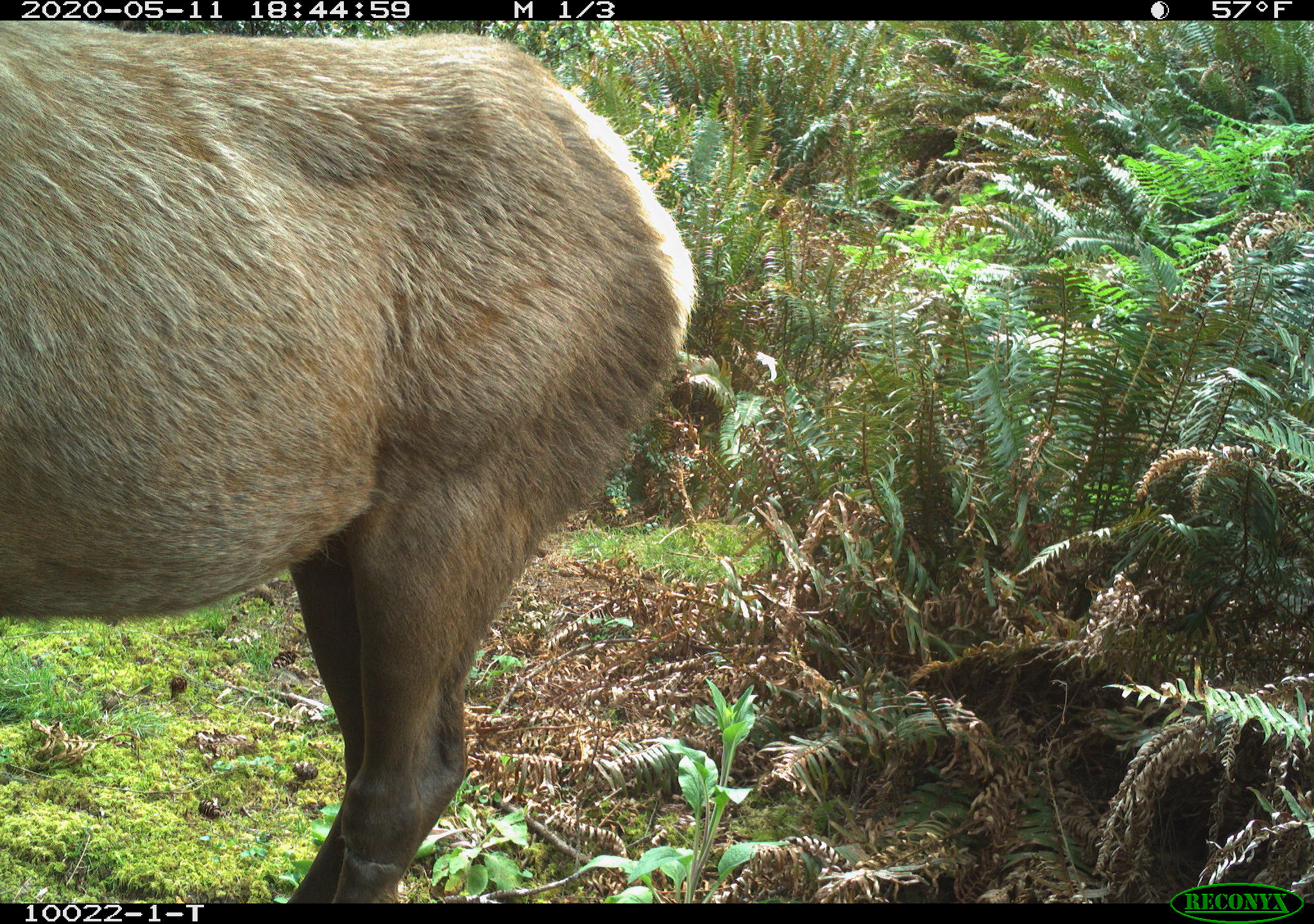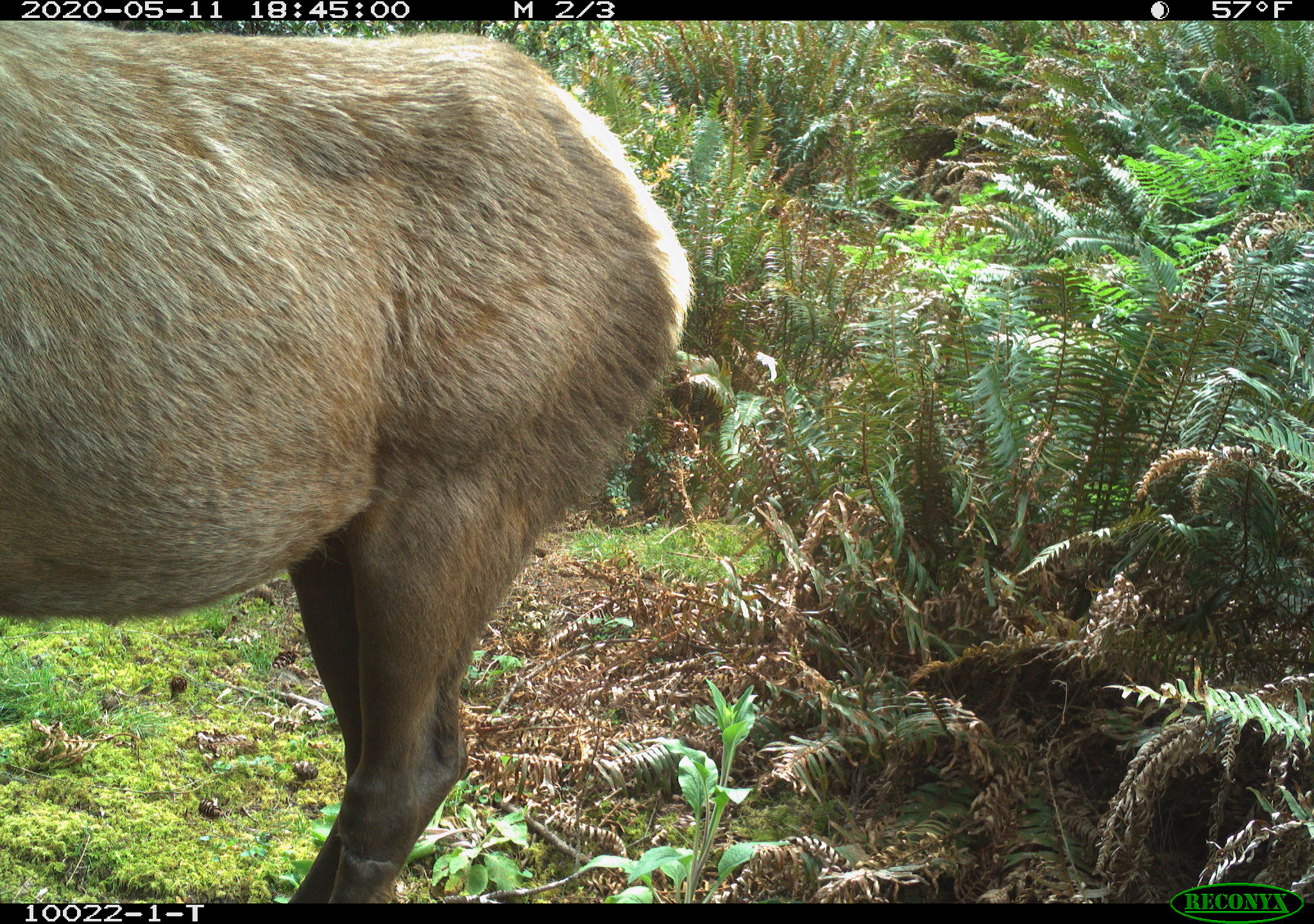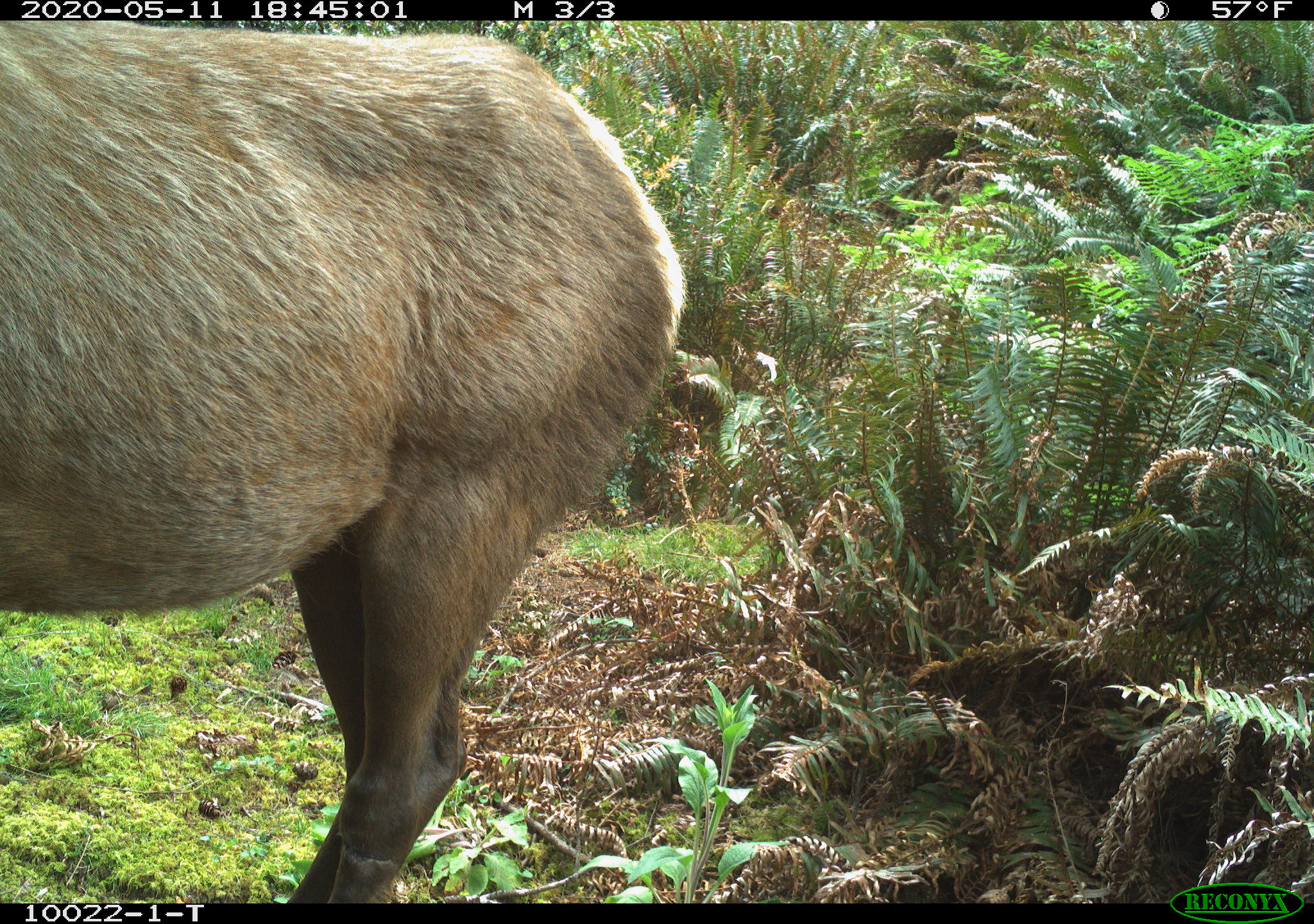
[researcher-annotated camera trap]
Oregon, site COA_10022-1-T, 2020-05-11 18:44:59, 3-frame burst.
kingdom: Animalia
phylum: Chordata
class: Mammalia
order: Artiodactyla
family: Cervidae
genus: Cervus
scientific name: Cervus canadensis roosevelti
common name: roosevelt elk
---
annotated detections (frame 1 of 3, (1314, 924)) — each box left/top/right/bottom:
roosevelt elk: 1/28/704/892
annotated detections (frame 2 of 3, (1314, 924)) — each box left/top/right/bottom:
roosevelt elk: 3/26/706/888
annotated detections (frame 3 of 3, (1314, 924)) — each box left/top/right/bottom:
roosevelt elk: 1/22/691/895